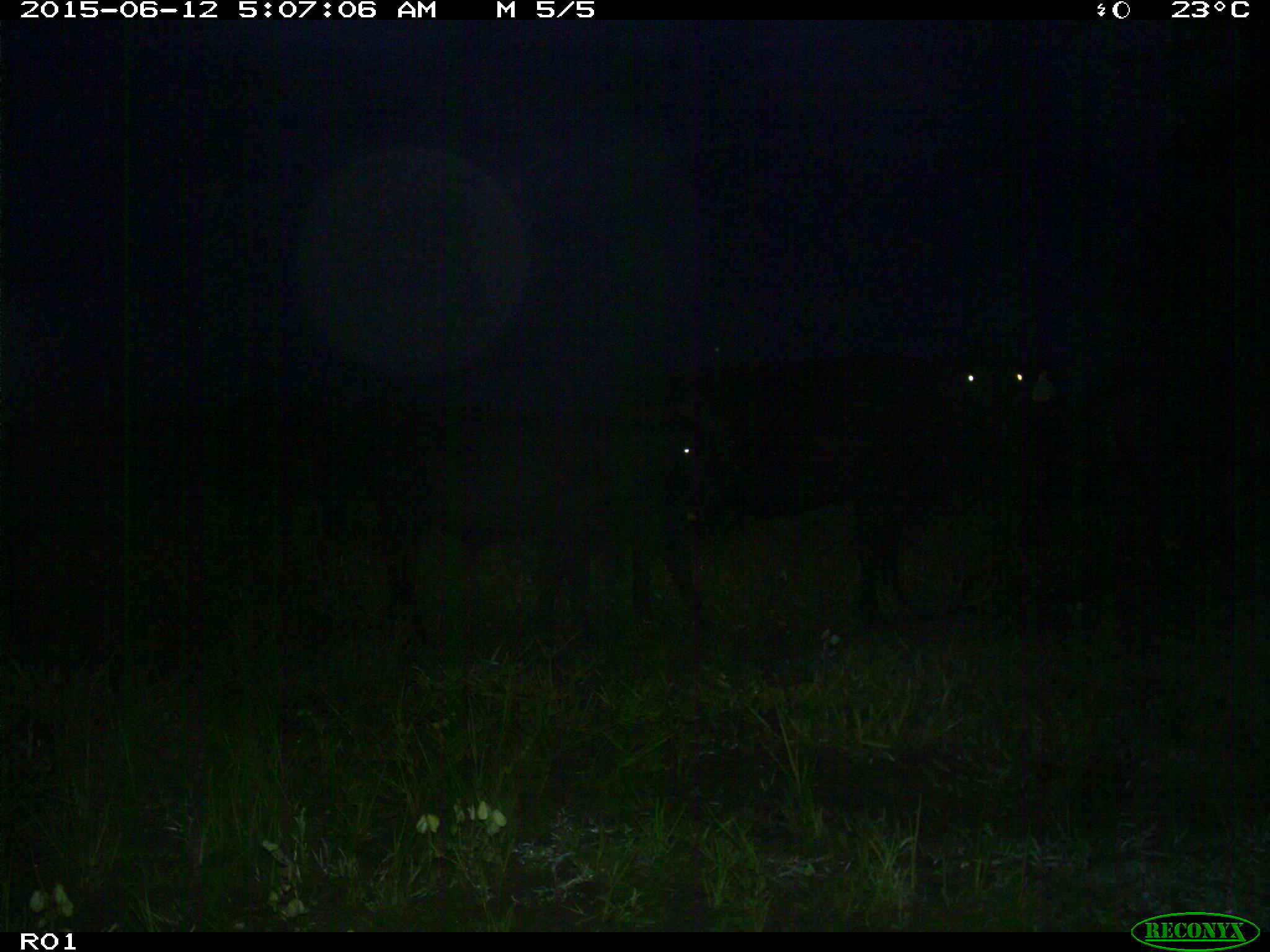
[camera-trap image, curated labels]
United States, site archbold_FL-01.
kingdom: Animalia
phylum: Chordata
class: Mammalia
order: Artiodactyla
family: Bovidae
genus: Bos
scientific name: Bos taurus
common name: domestic cow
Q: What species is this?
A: Bos taurus (domestic cow).